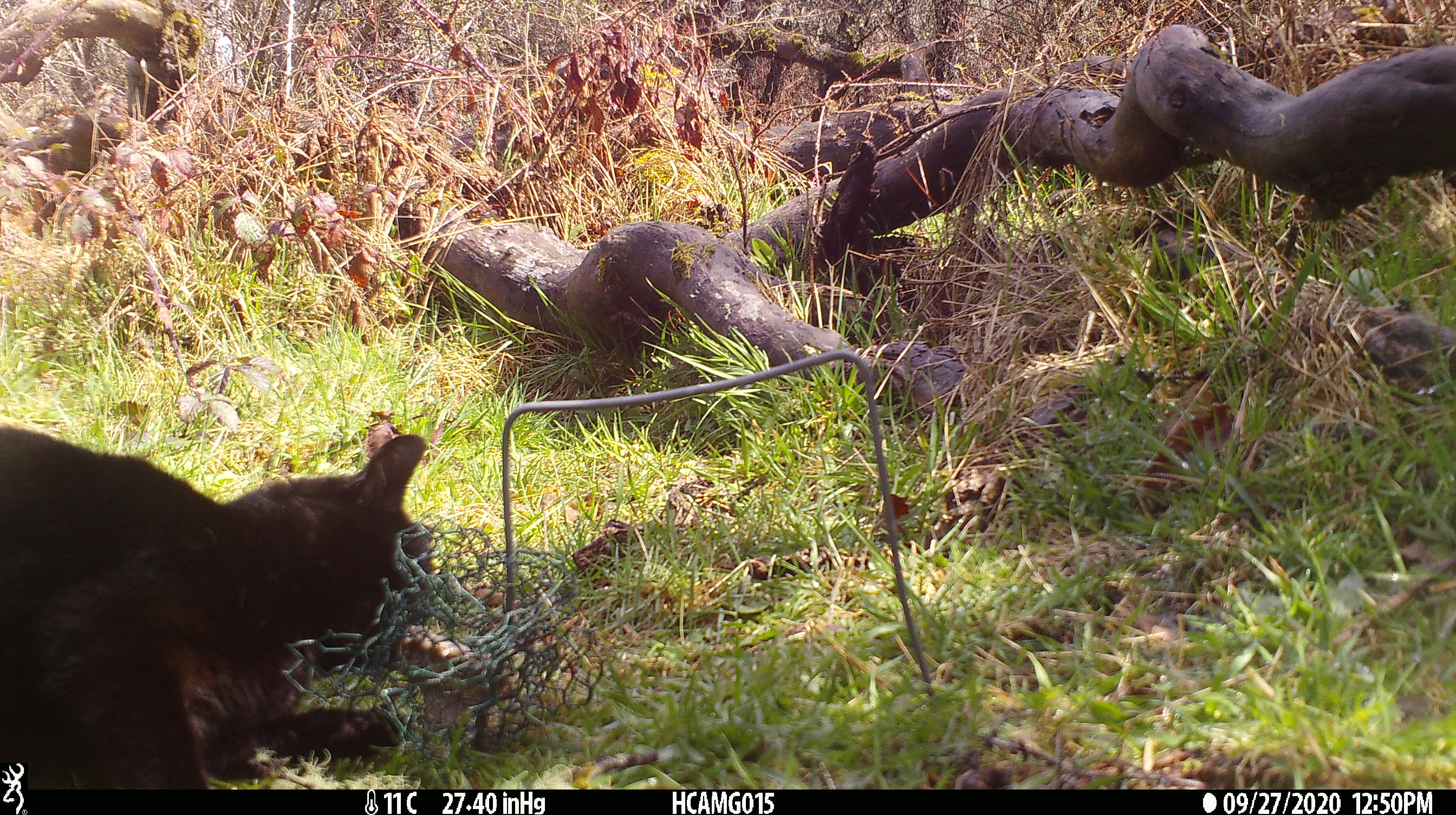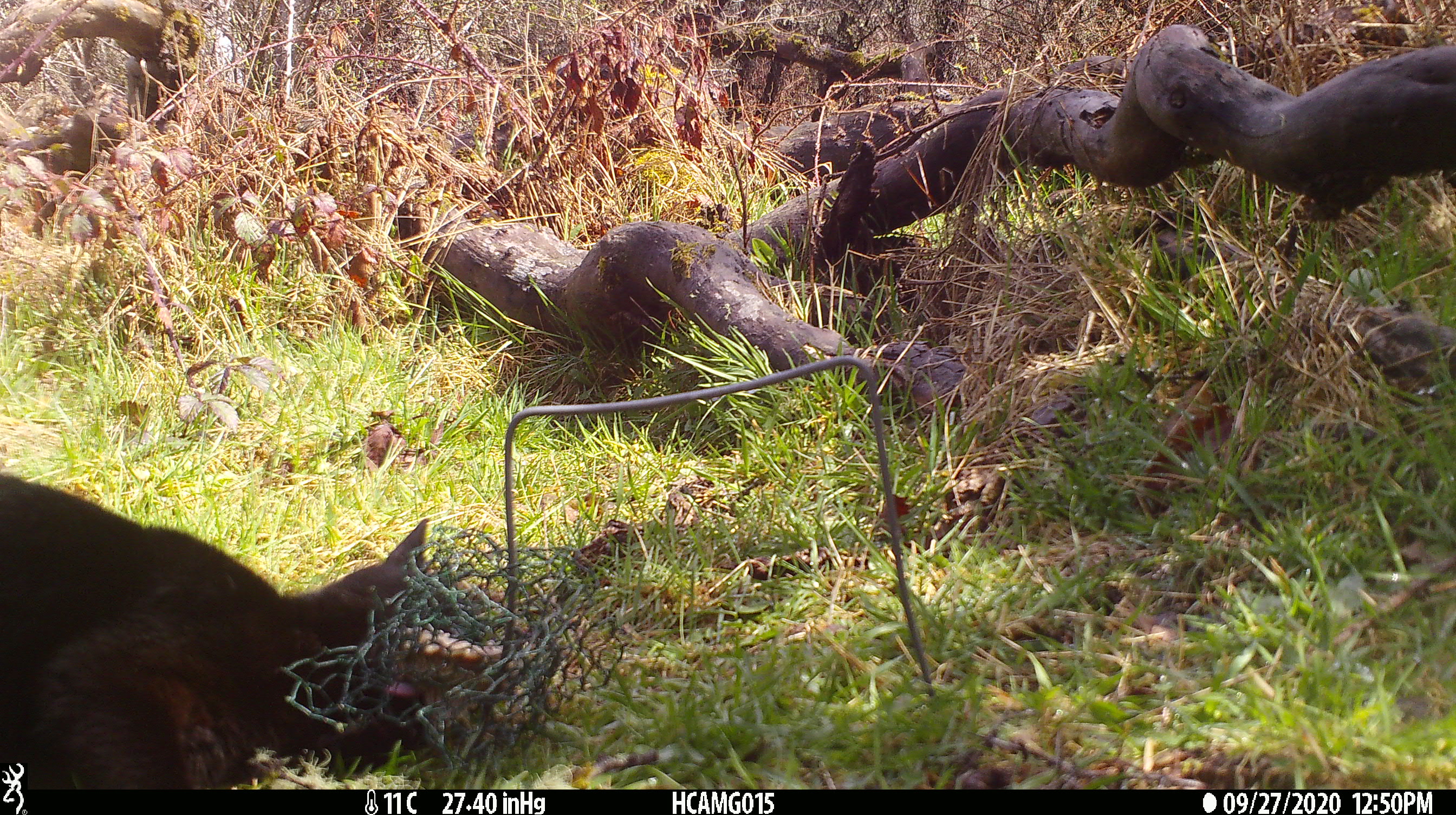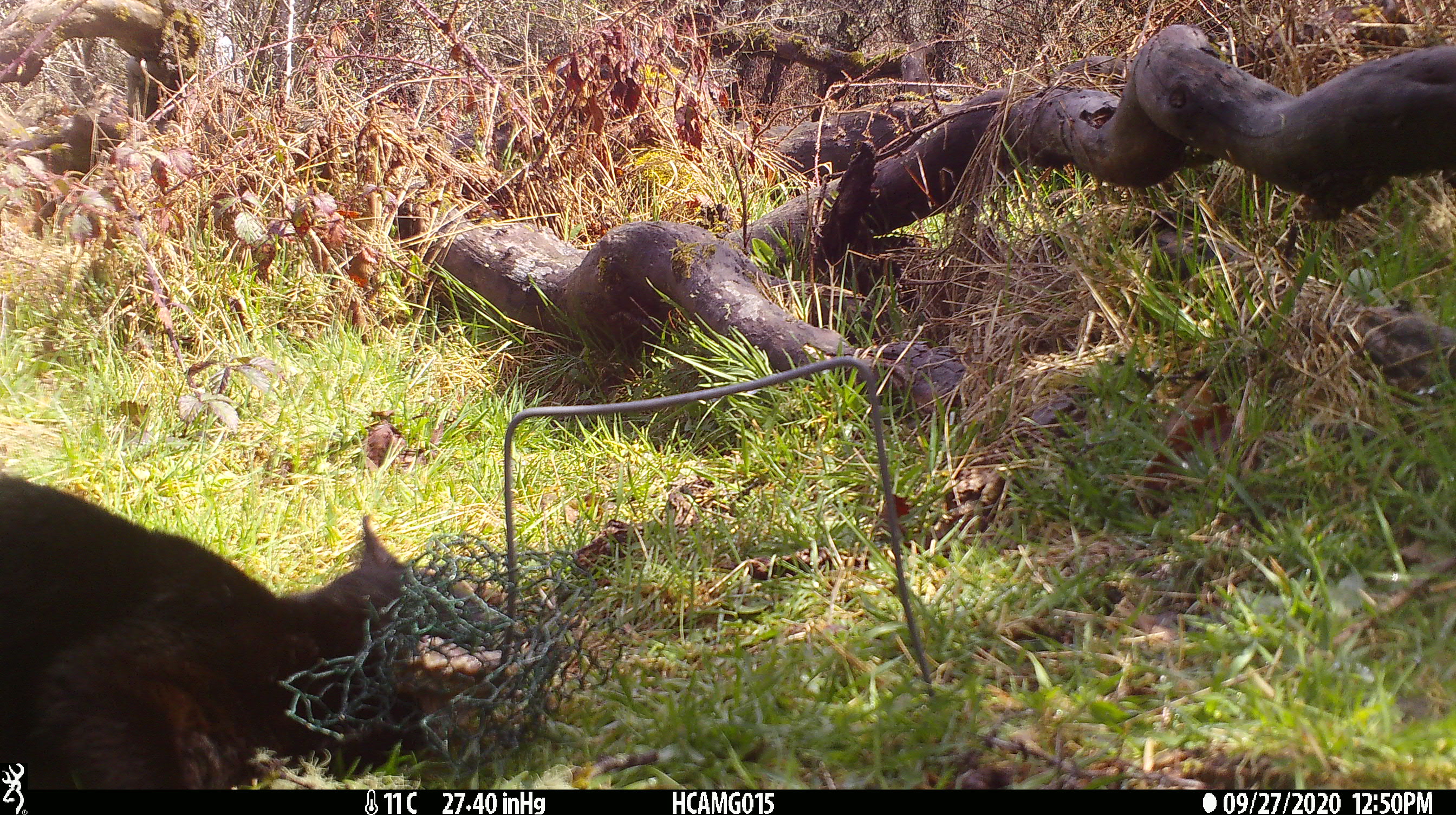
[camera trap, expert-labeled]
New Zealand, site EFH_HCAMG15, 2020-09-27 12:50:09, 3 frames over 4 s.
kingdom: Animalia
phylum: Chordata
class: Mammalia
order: Carnivora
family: Felidae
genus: Felis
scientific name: Felis catus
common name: domestic cat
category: cat